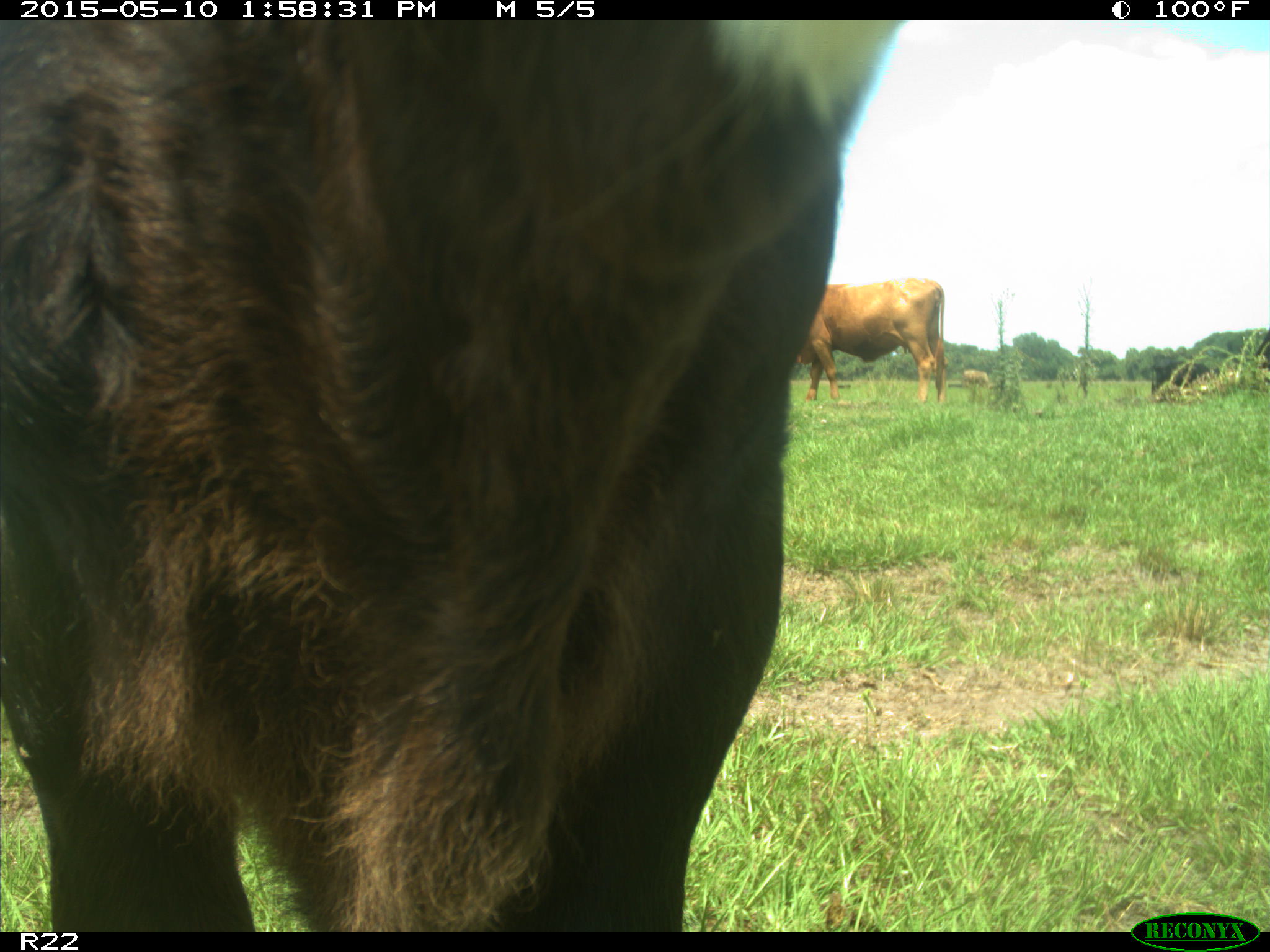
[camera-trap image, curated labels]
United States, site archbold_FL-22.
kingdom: Animalia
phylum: Chordata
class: Mammalia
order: Artiodactyla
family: Bovidae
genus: Bos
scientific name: Bos taurus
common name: domestic cow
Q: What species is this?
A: Bos taurus (domestic cow).